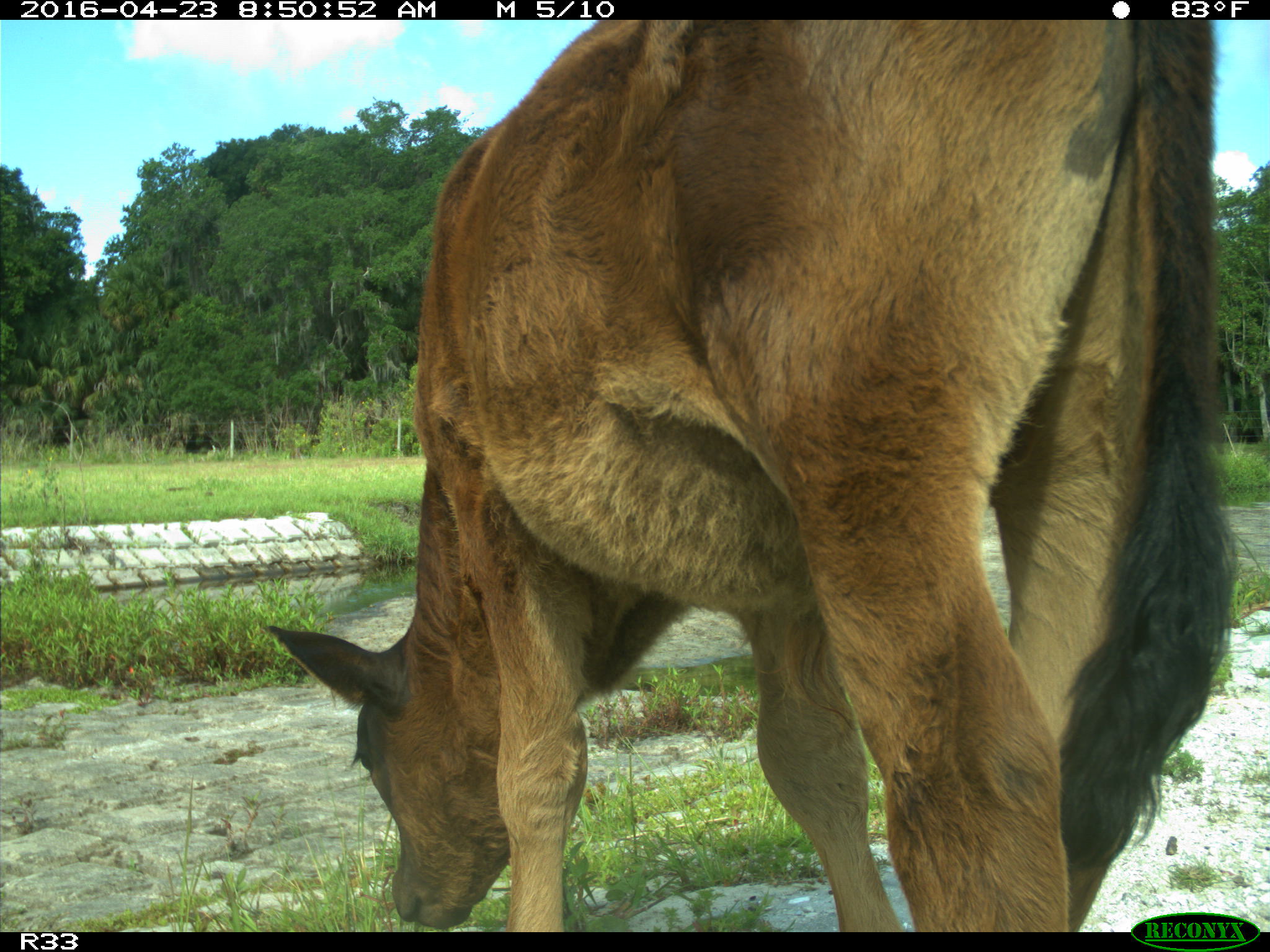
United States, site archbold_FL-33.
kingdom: Animalia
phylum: Chordata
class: Mammalia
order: Artiodactyla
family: Bovidae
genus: Bos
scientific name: Bos taurus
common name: domestic cow